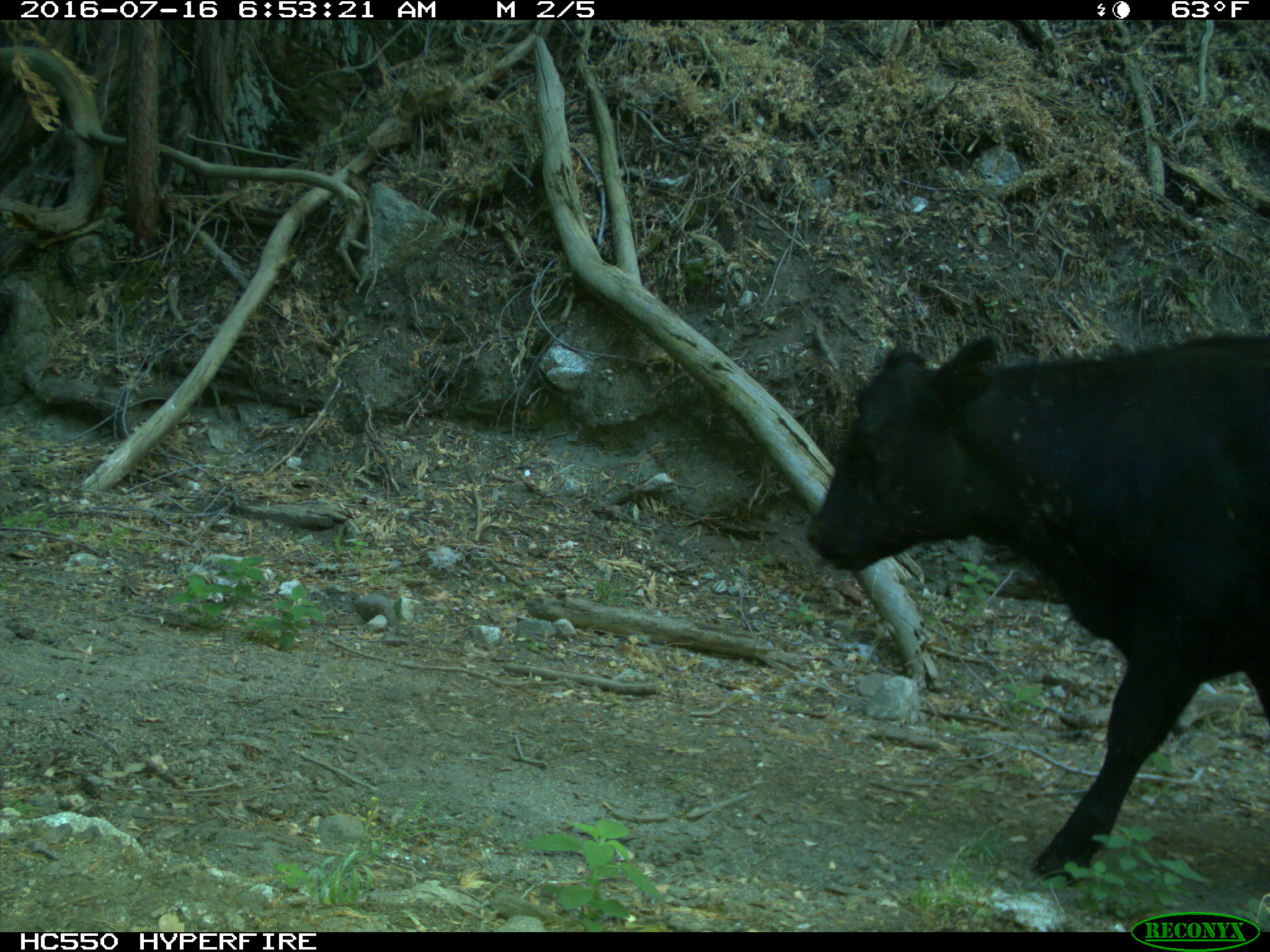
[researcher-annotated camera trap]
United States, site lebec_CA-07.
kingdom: Animalia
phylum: Chordata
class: Mammalia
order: Artiodactyla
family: Bovidae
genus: Bos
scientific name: Bos taurus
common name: domestic cow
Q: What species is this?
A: Bos taurus (domestic cow).